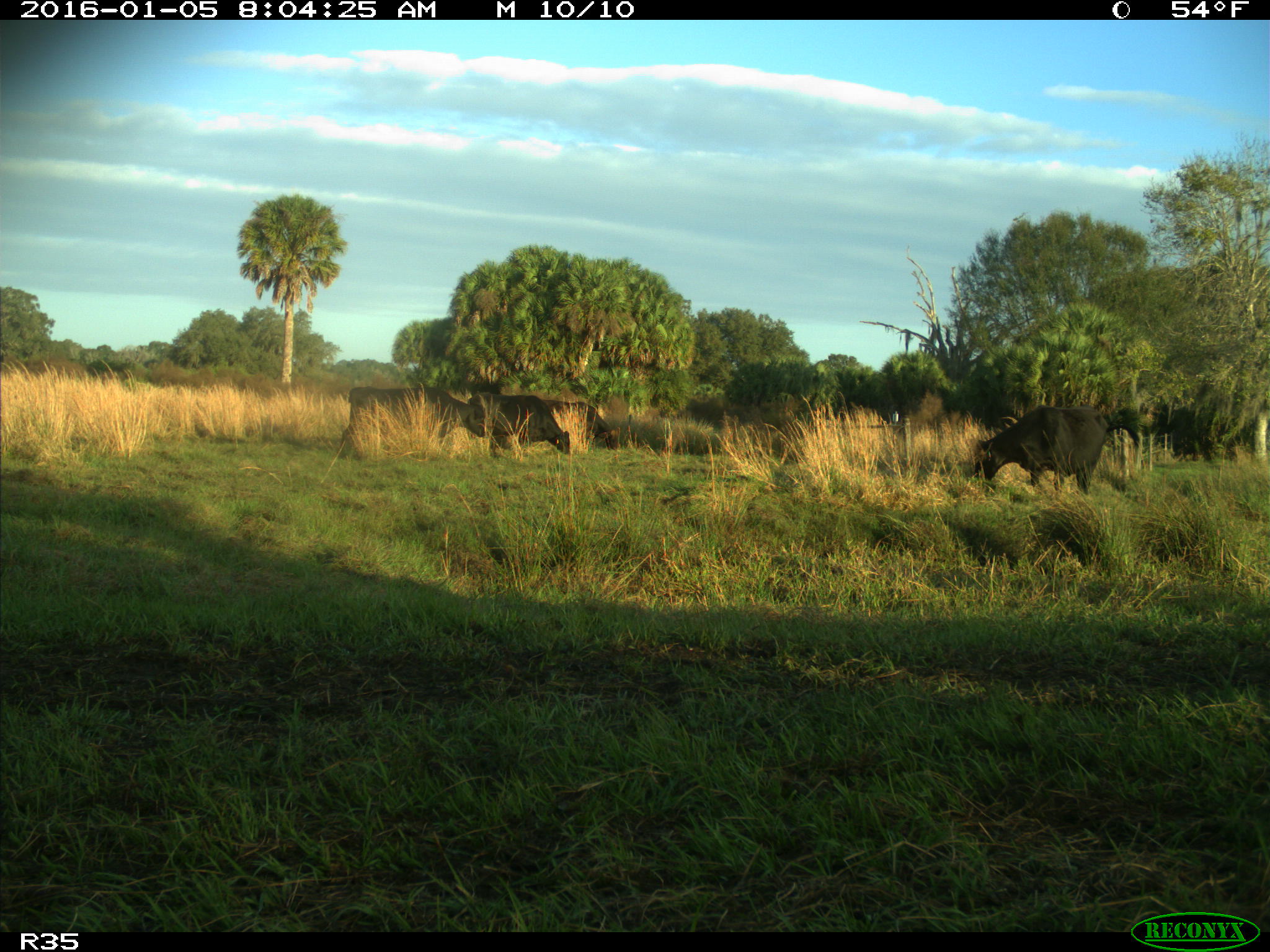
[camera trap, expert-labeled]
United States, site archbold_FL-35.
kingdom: Animalia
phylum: Chordata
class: Mammalia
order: Artiodactyla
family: Bovidae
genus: Bos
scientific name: Bos taurus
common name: domestic cow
Bos taurus (domestic cow).